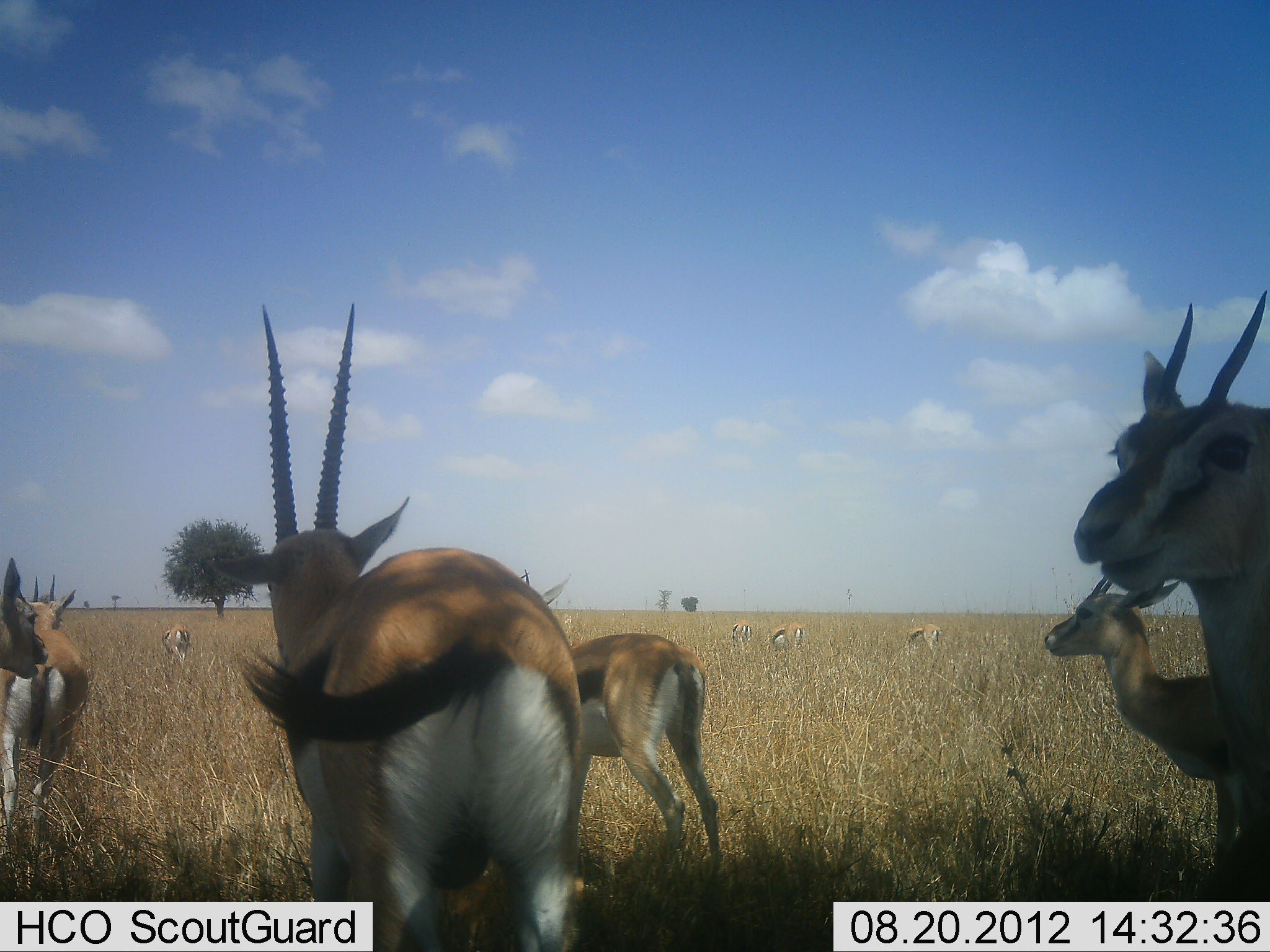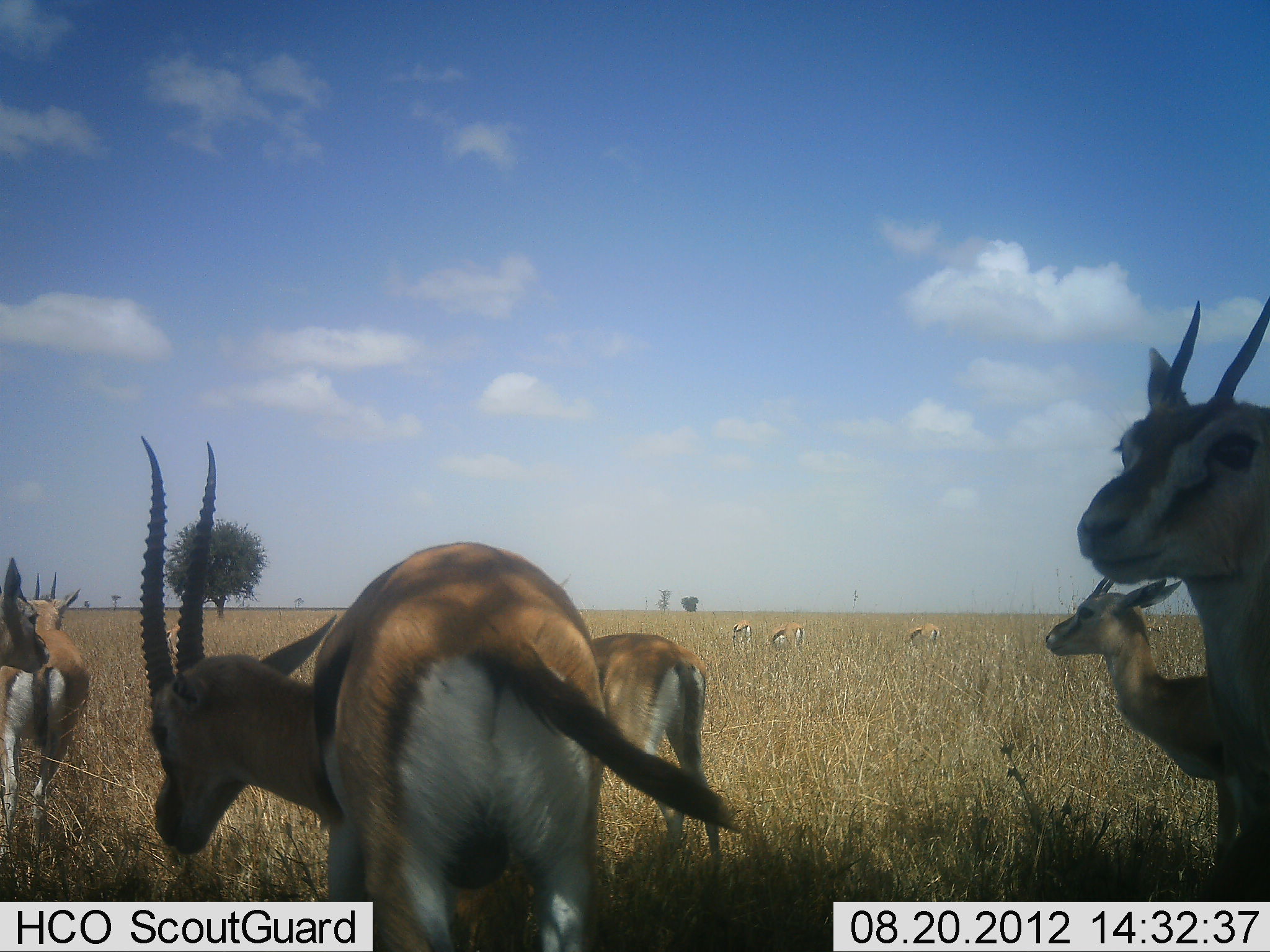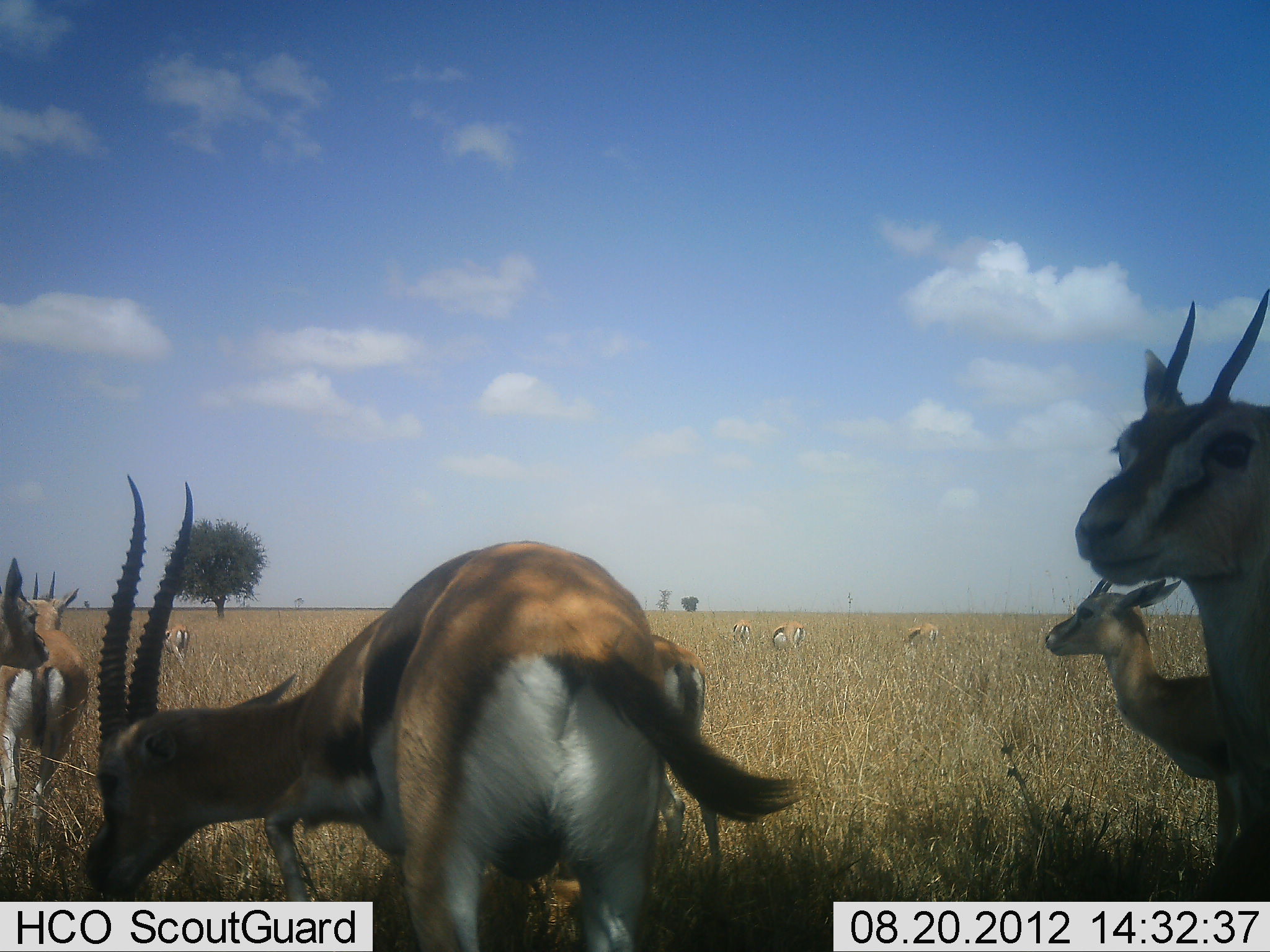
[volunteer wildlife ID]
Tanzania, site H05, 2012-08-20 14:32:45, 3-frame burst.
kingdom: Animalia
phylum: Chordata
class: Mammalia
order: Artiodactyla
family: Bovidae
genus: Eudorcas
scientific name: Eudorcas thomsonii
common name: thomson's gazelle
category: gazellethomsons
Gazellethomsons (thomson's gazelle) (Eudorcas thomsonii), count 10. Behavior (volunteer vote fractions): standing 100%, resting 0%, moving 10%, interacting 0%. Young present (vote fraction): 0%. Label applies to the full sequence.